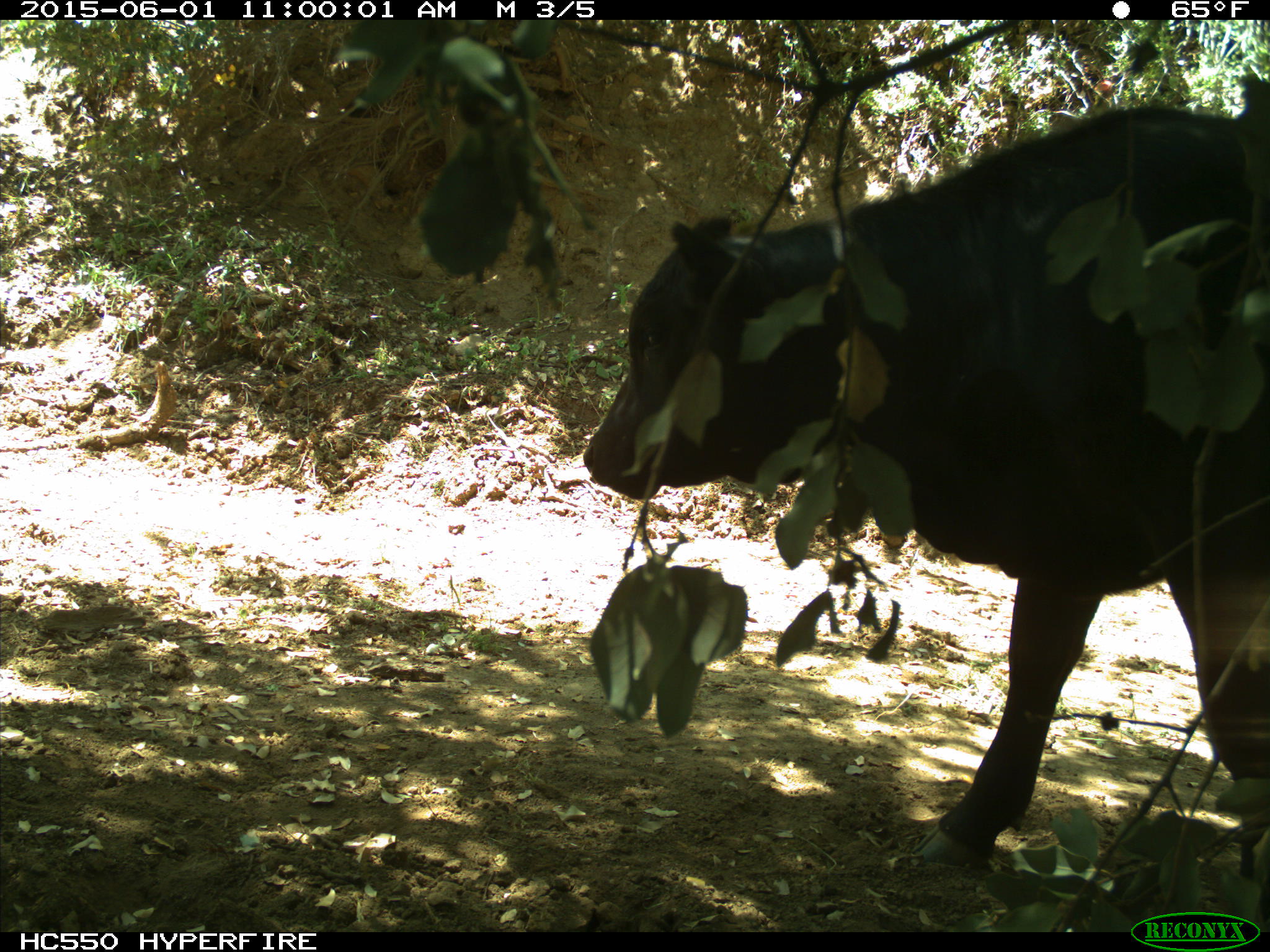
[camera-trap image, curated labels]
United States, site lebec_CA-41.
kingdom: Animalia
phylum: Chordata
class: Mammalia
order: Artiodactyla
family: Bovidae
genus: Bos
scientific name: Bos taurus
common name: domestic cow